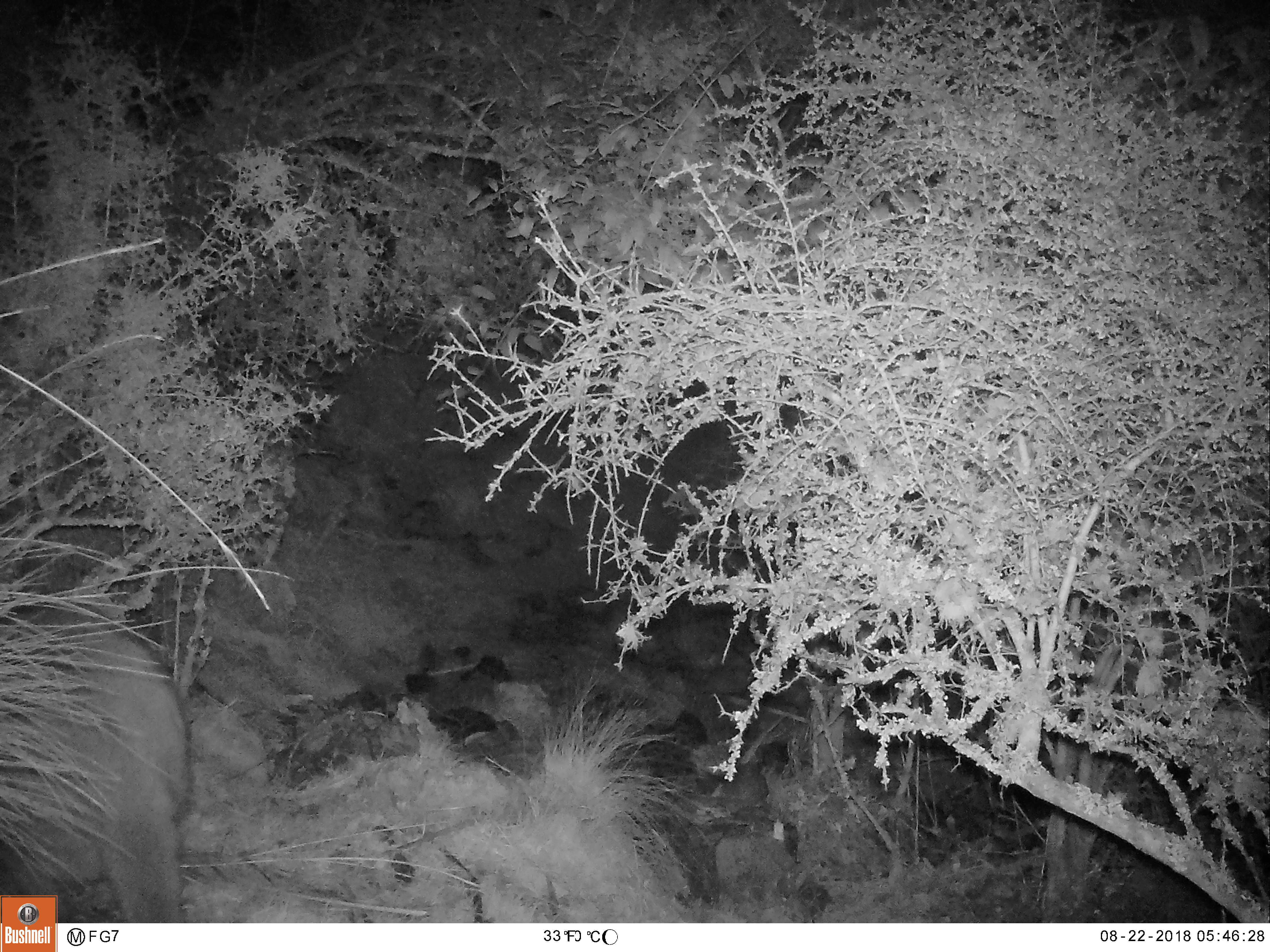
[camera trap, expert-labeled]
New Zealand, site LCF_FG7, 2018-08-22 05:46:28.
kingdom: Animalia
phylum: Chordata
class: Mammalia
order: Diprotodontia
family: Macropodidae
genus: Notamacropus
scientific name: Notamacropus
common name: wallaby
Wallaby (Notamacropus).